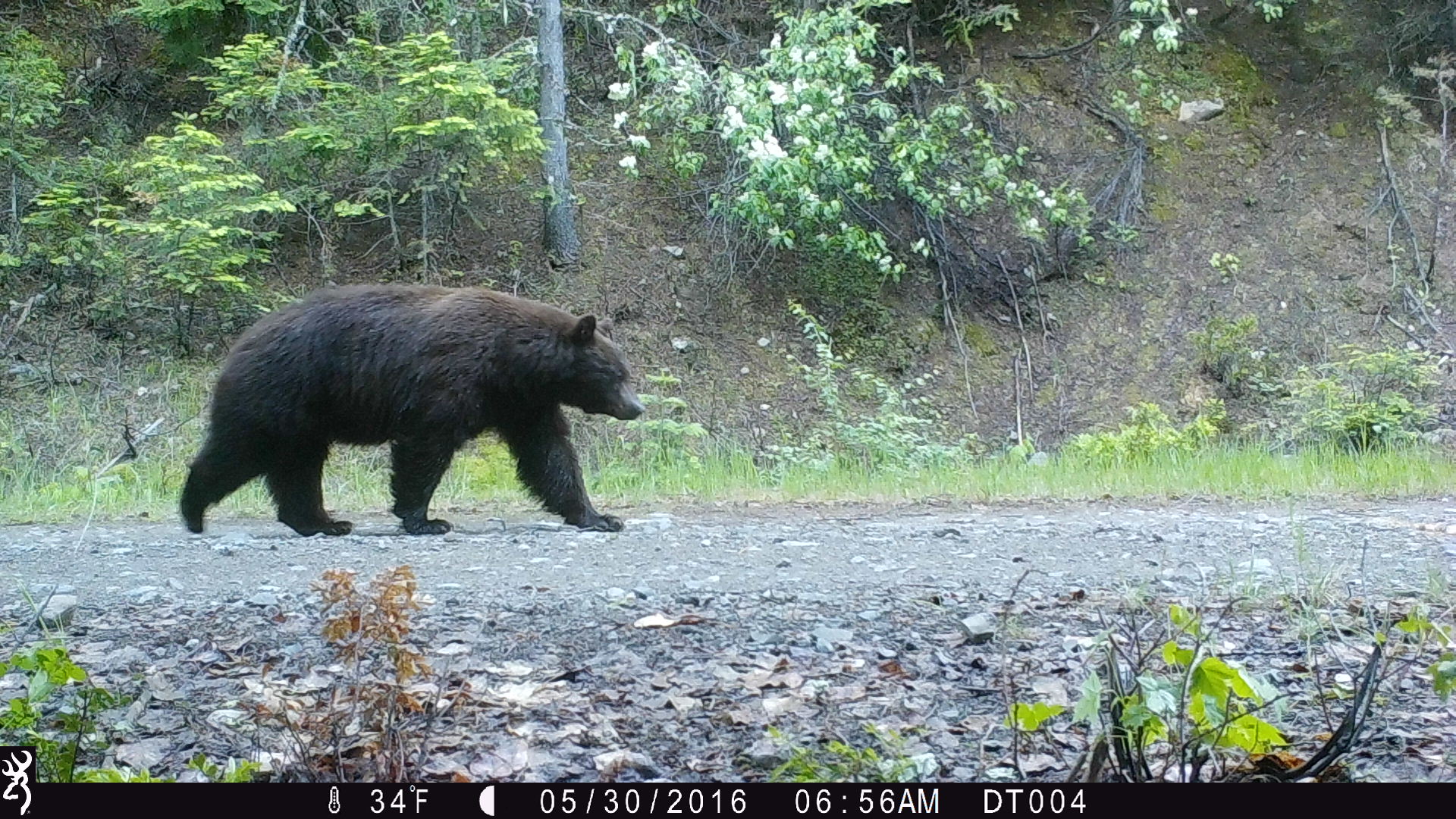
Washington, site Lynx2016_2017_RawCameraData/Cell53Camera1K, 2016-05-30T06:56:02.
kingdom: Animalia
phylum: Chordata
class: Mammalia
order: Carnivora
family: Ursidae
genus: Ursus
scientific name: Ursus americanus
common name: american black bear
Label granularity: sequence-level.